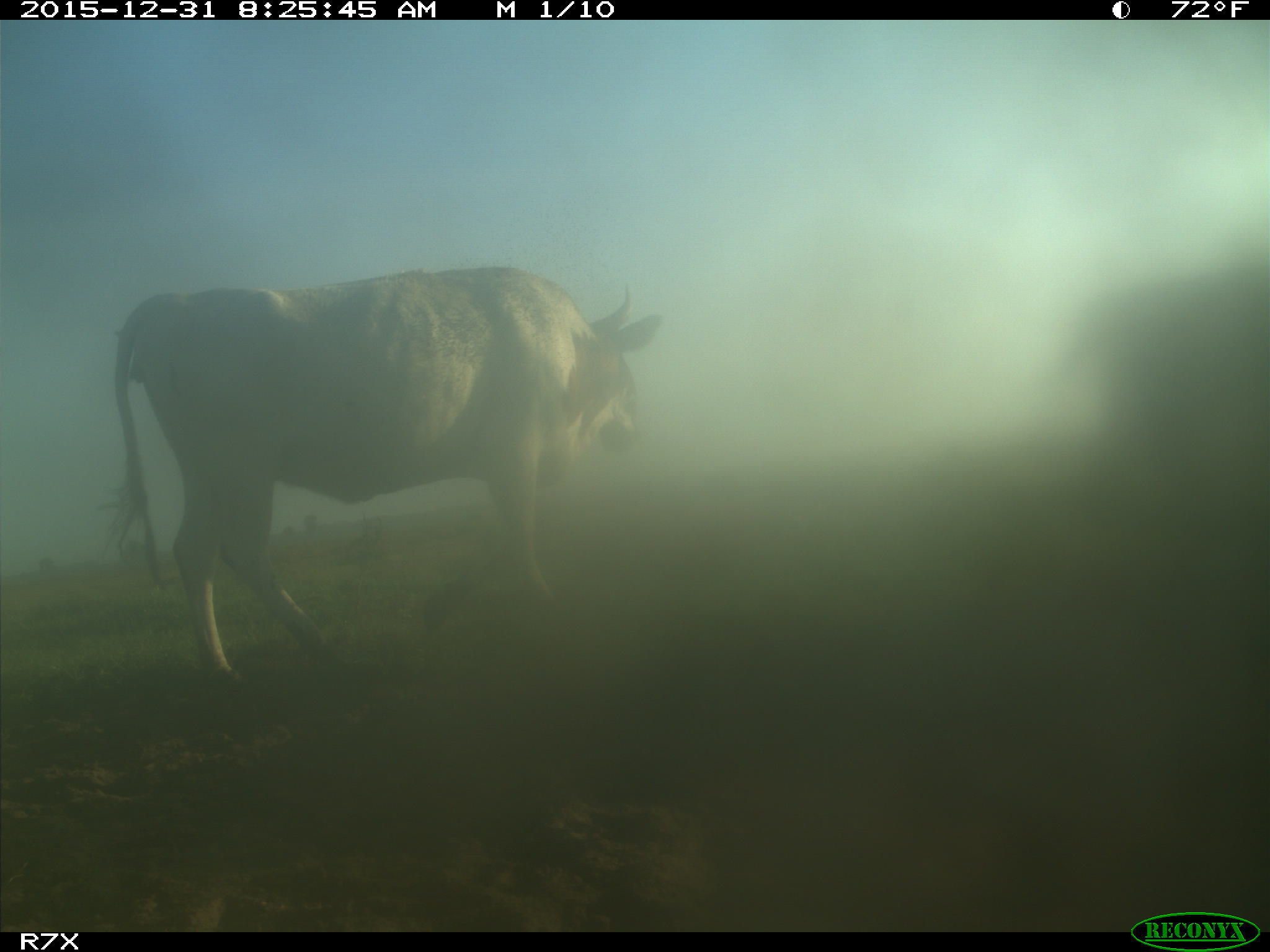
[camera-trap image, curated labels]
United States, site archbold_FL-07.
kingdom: Animalia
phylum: Chordata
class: Mammalia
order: Artiodactyla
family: Bovidae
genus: Bos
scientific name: Bos taurus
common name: domestic cow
Bos taurus (domestic cow).